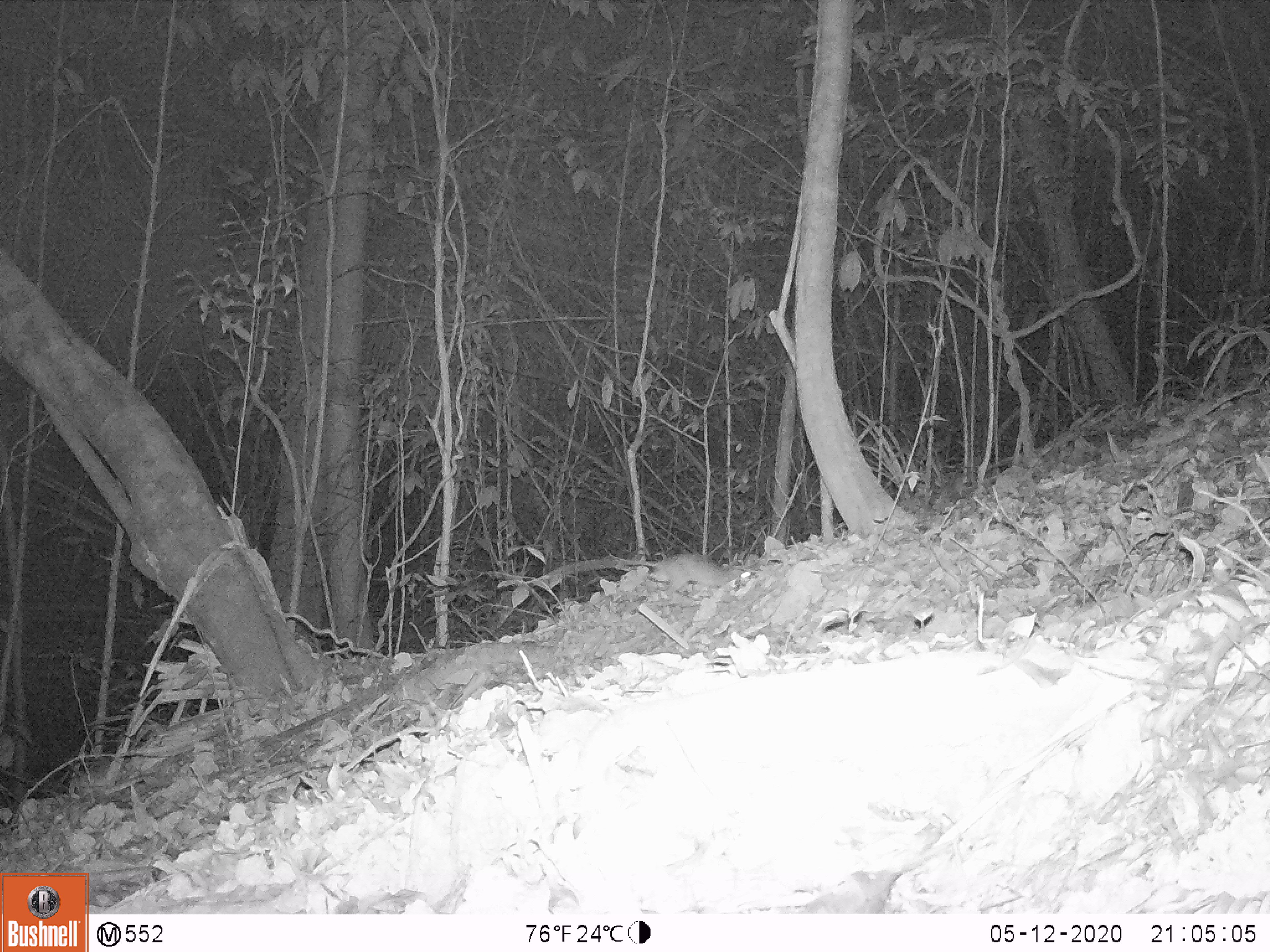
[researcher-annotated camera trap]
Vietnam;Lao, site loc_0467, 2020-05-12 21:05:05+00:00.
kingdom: Animalia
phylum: Chordata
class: Mammalia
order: Rodentia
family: Muridae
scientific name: Muridae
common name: old-world mice and rats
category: unidentified murid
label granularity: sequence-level